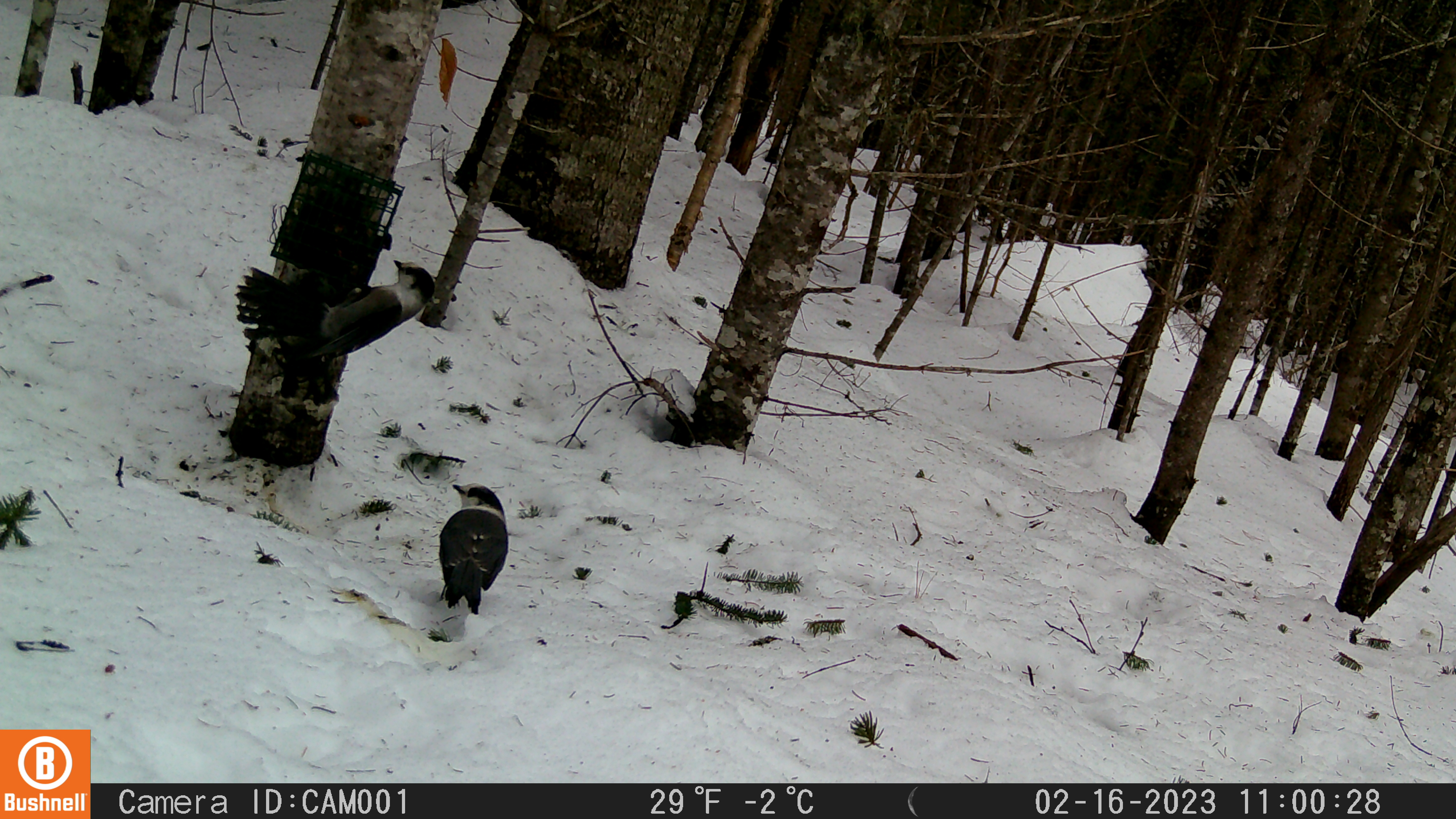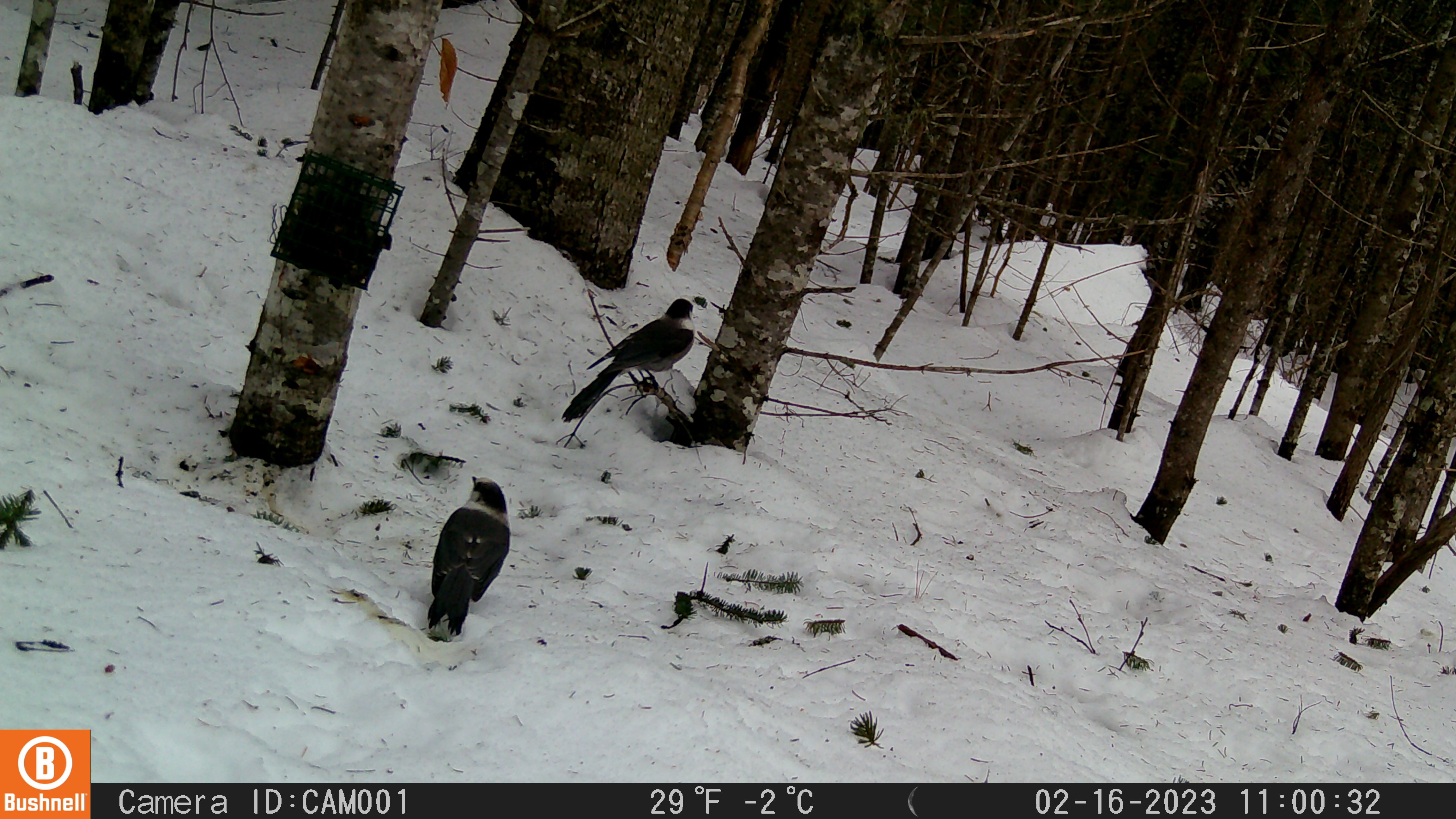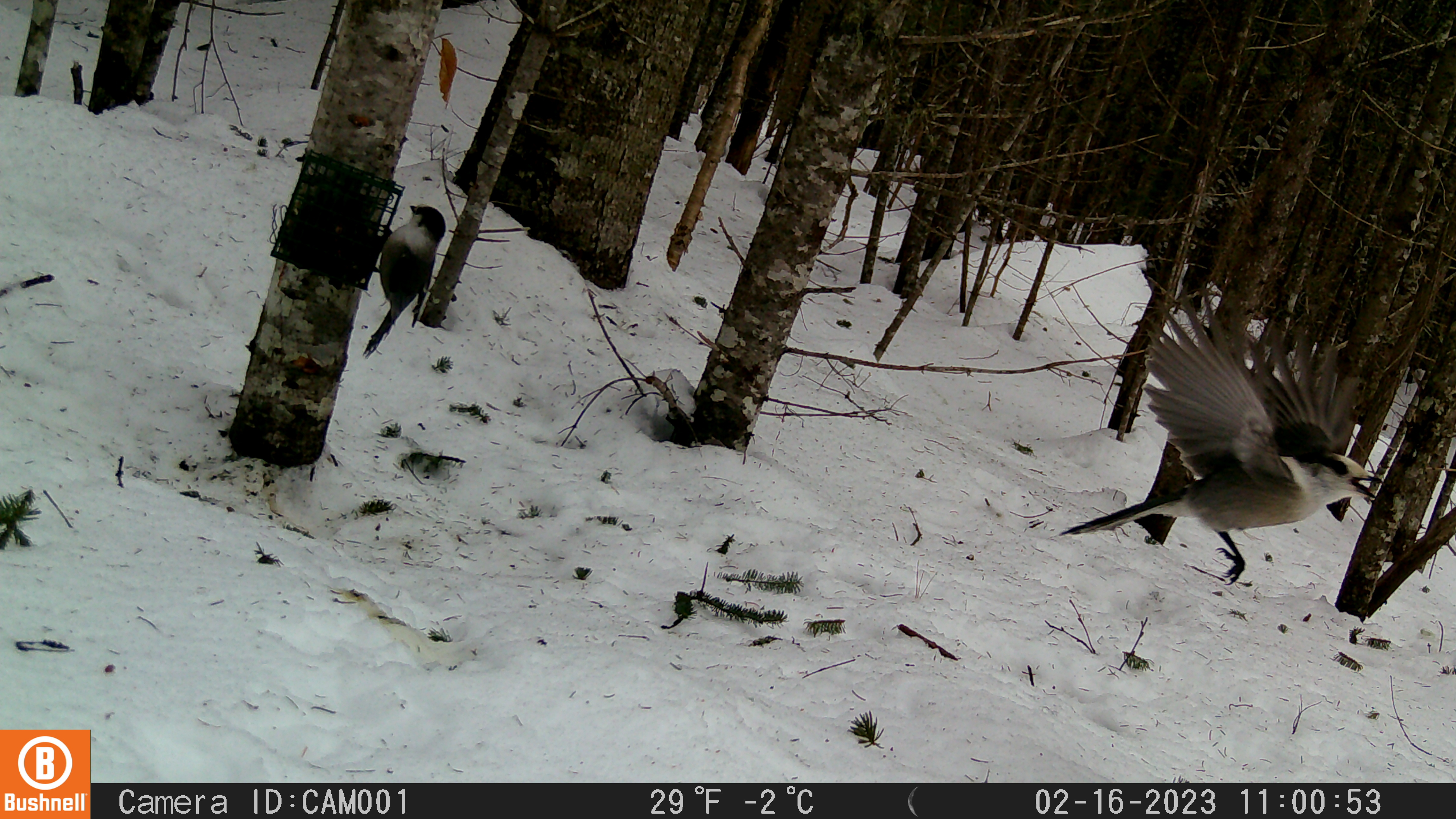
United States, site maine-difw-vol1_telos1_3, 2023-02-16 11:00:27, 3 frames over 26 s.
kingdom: Animalia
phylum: Chordata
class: Aves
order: Passeriformes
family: Corvidae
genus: Perisoreus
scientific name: Perisoreus canadensis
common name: canada jay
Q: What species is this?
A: Canada jay (Perisoreus canadensis).